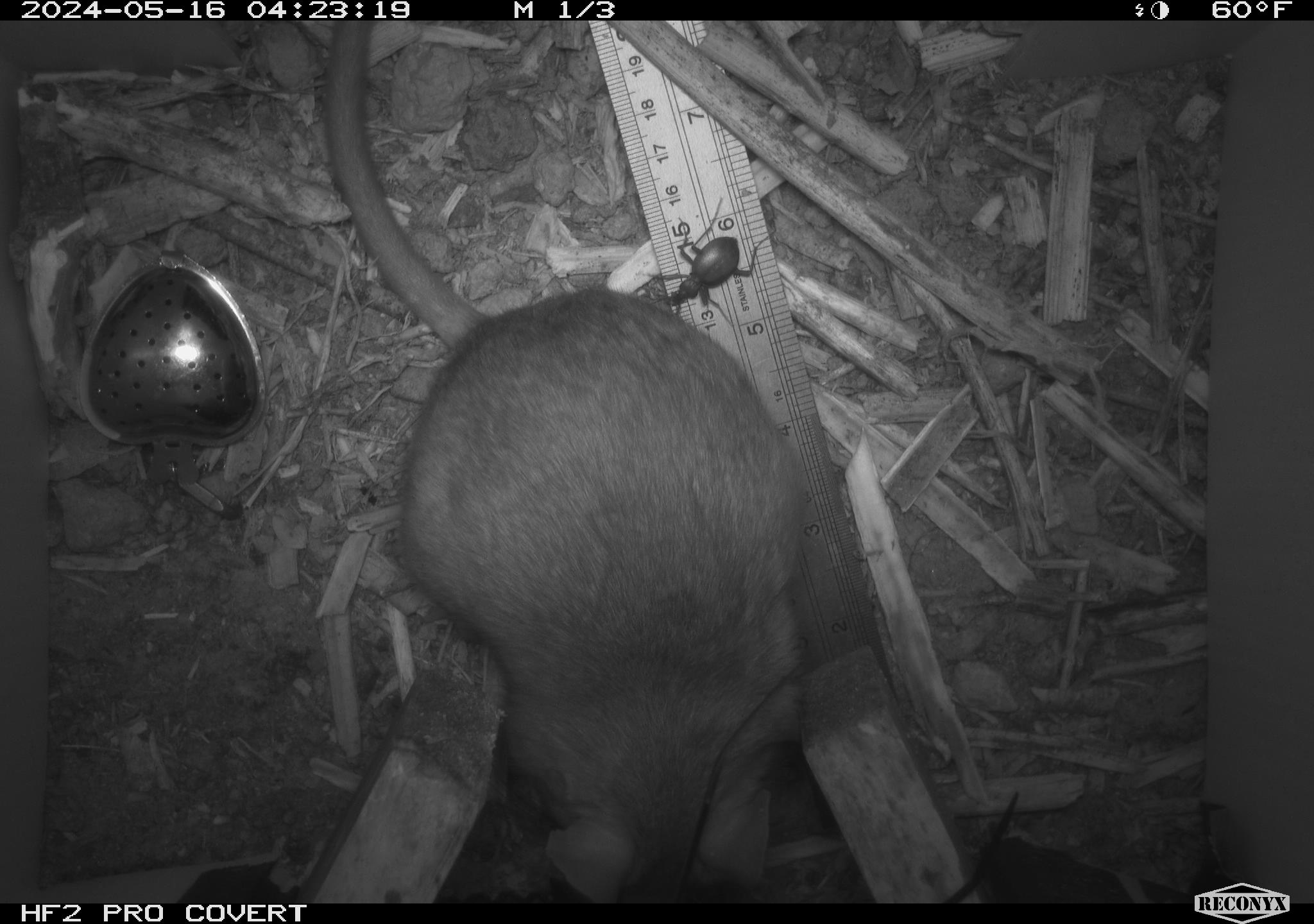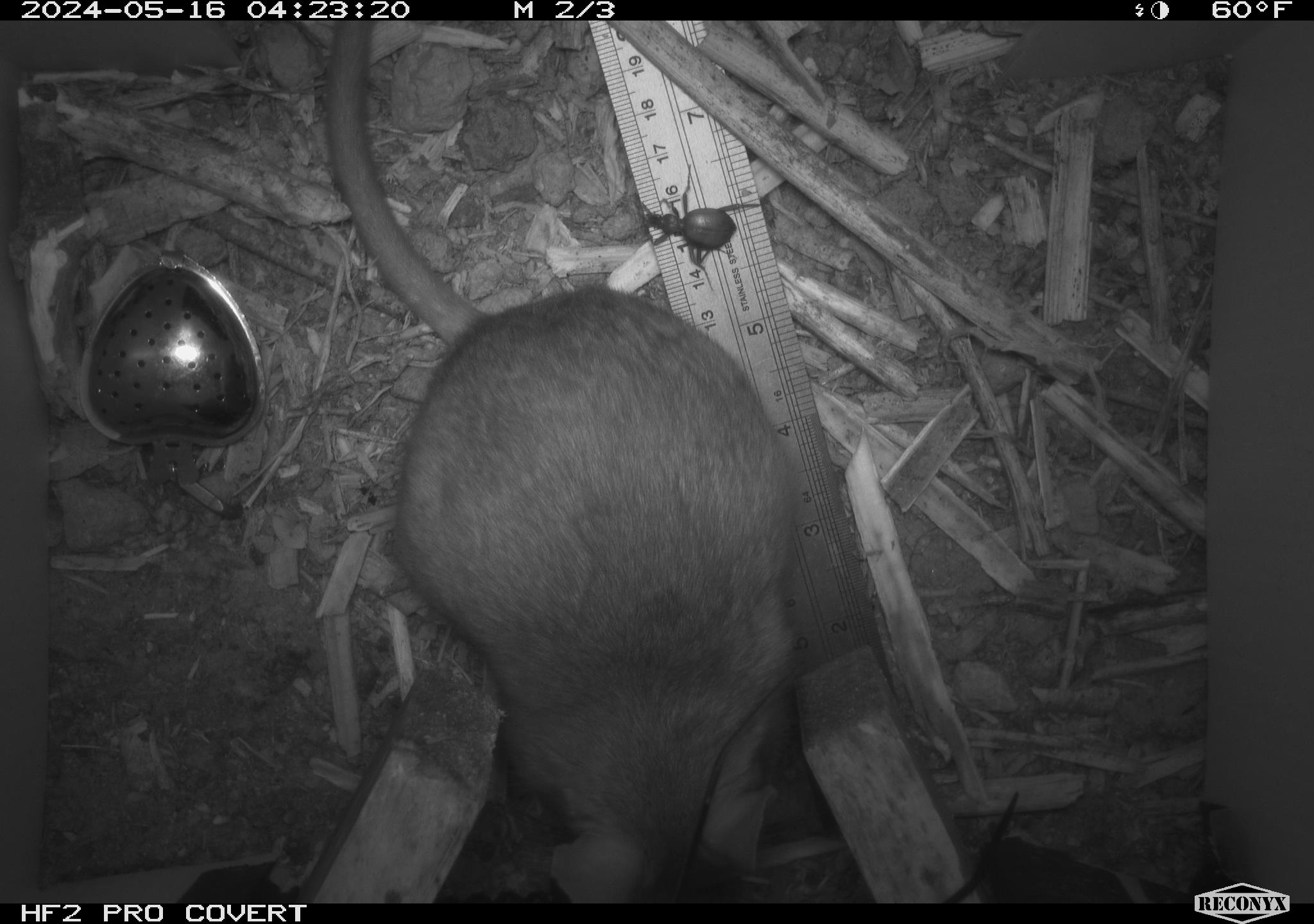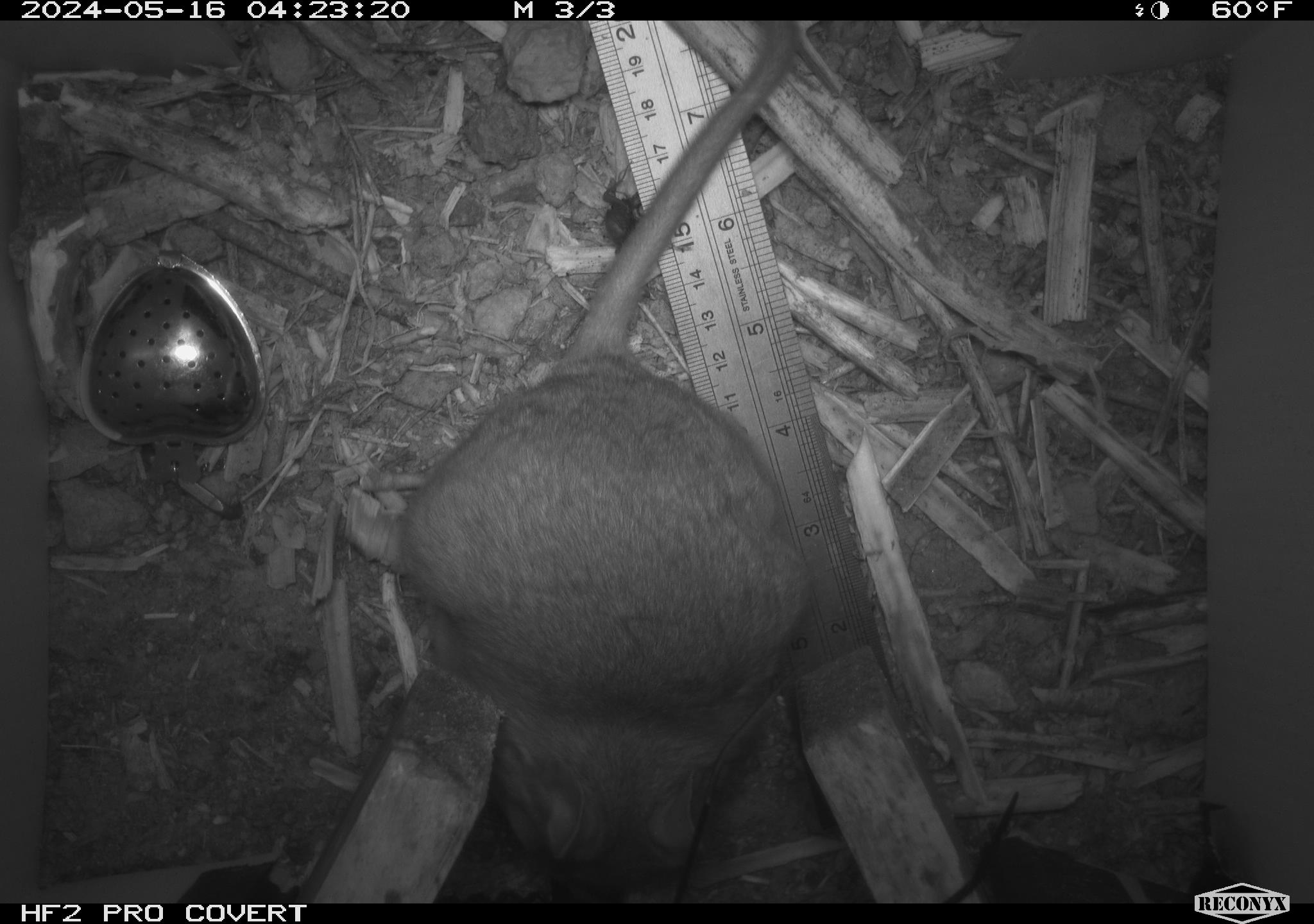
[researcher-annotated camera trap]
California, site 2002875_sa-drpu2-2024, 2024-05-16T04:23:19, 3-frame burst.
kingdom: Animalia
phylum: Chordata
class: Mammalia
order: Rodentia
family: Cricetidae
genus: Neotoma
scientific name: Neotoma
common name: pack rat or woodrat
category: neotoma species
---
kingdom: Animalia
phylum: Arthropoda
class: Insecta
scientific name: Insecta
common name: insect